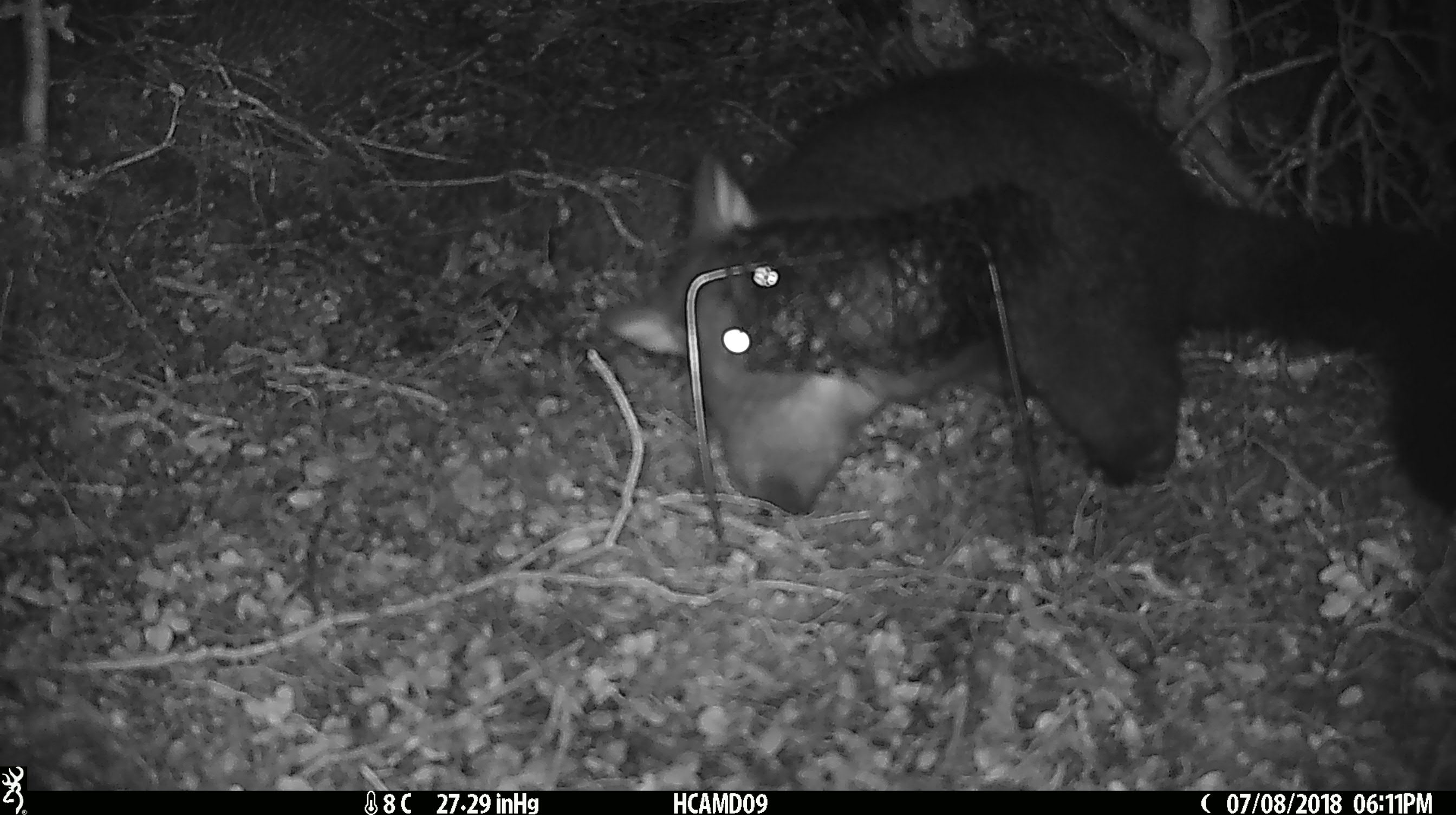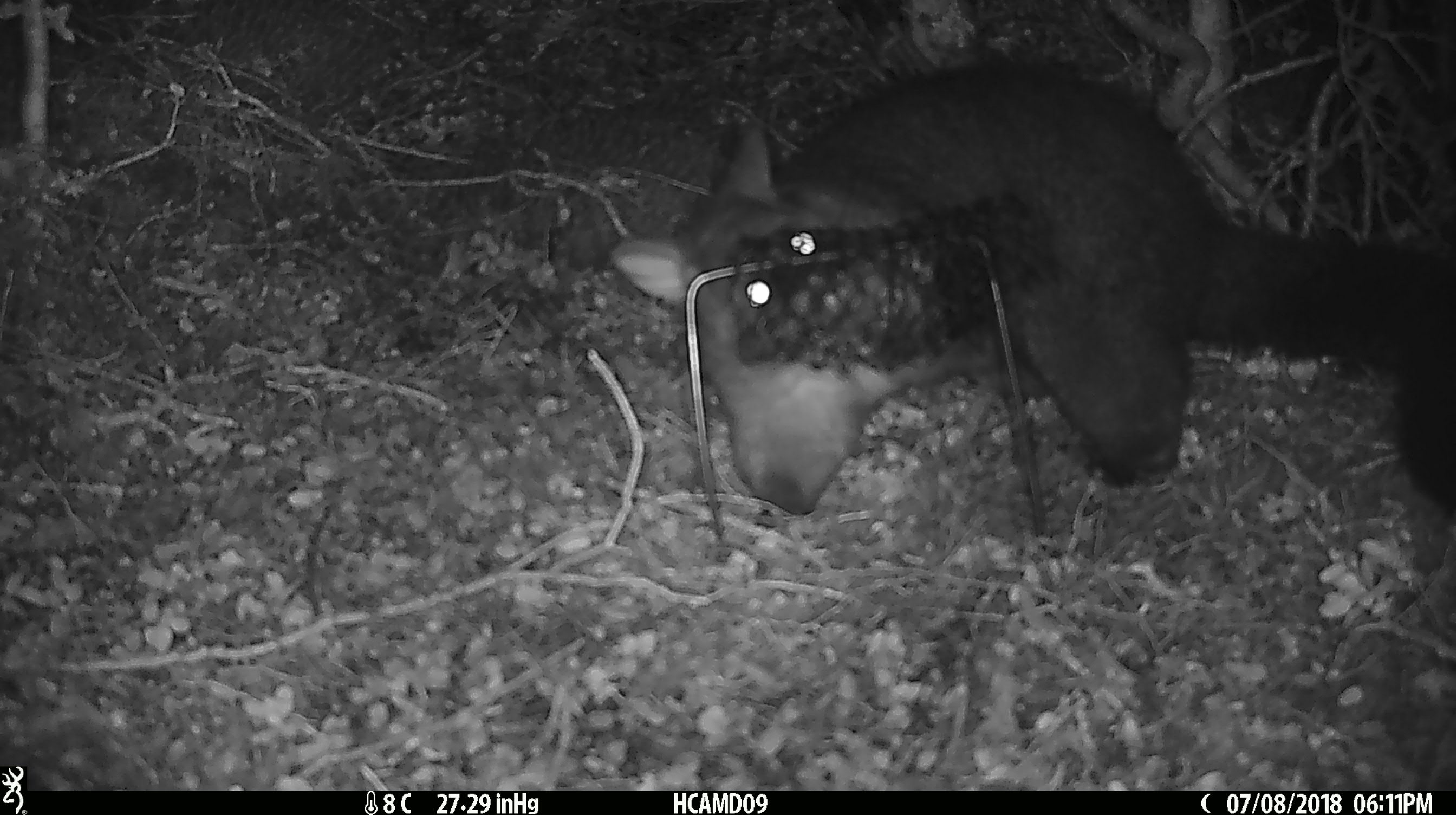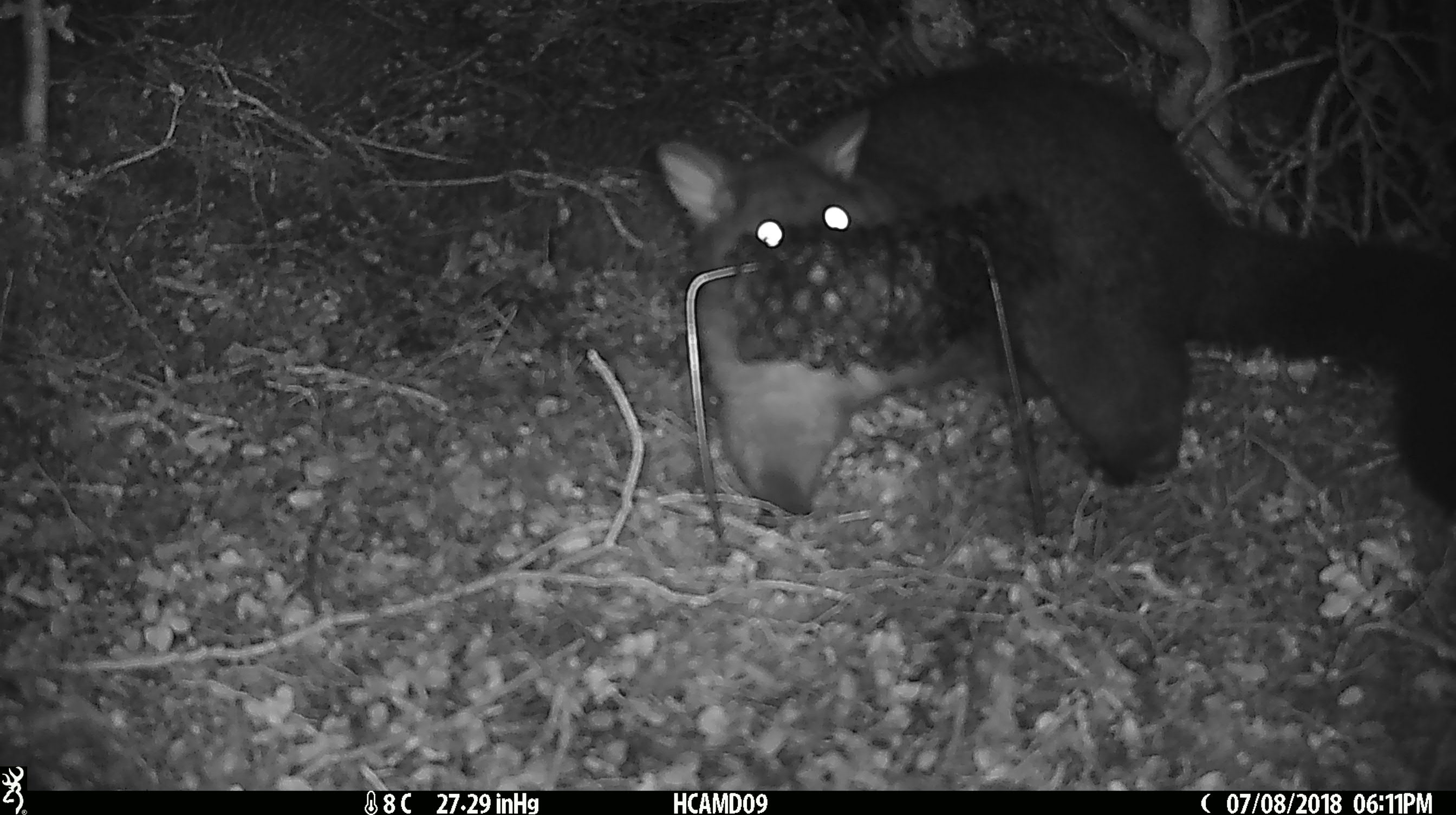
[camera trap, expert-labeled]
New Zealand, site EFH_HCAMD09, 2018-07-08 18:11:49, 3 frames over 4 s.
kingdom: Animalia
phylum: Chordata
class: Mammalia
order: Diprotodontia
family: Phalangeridae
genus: Trichosurus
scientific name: Trichosurus vulpecula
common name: common brushtail possum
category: possum